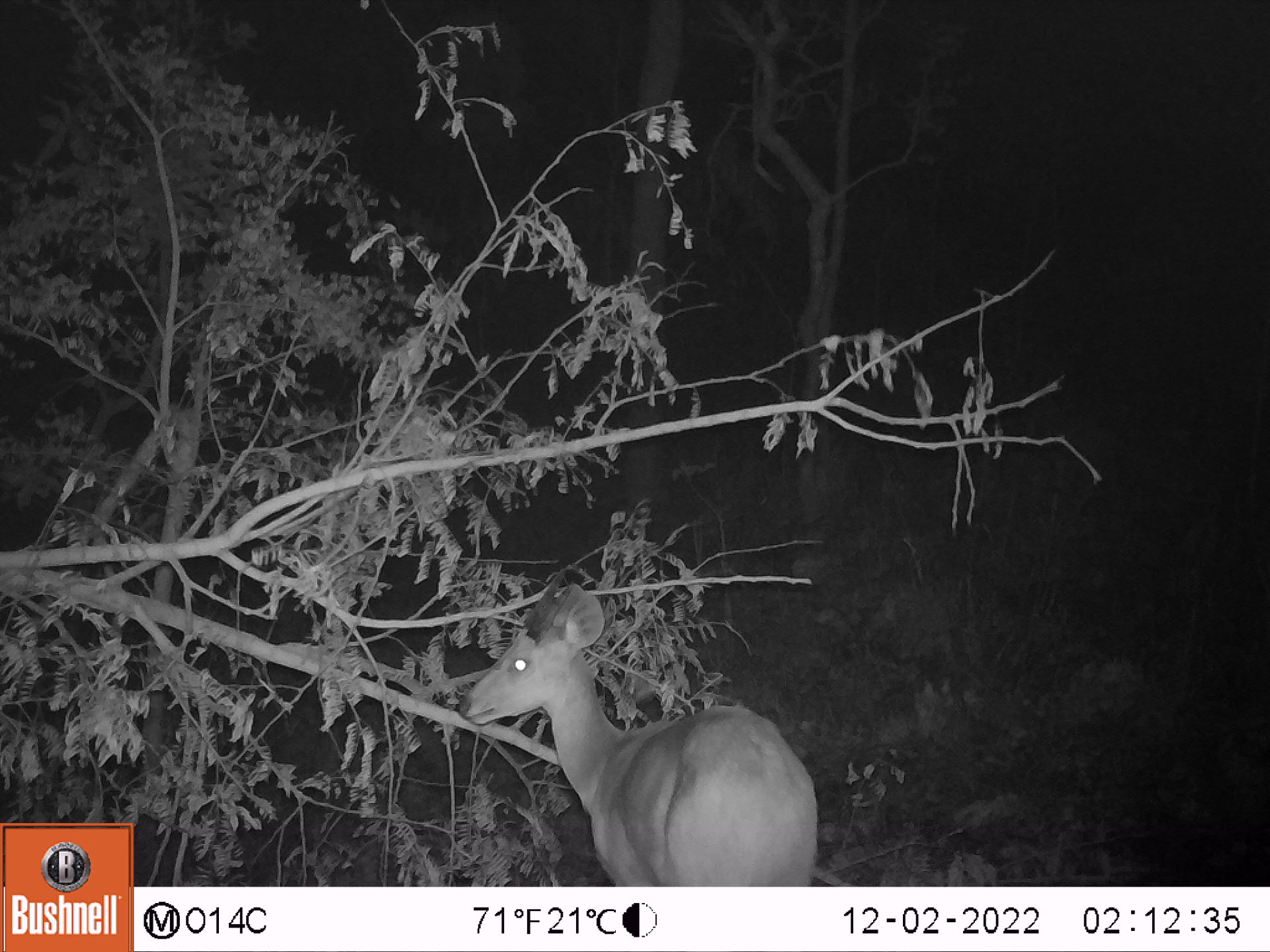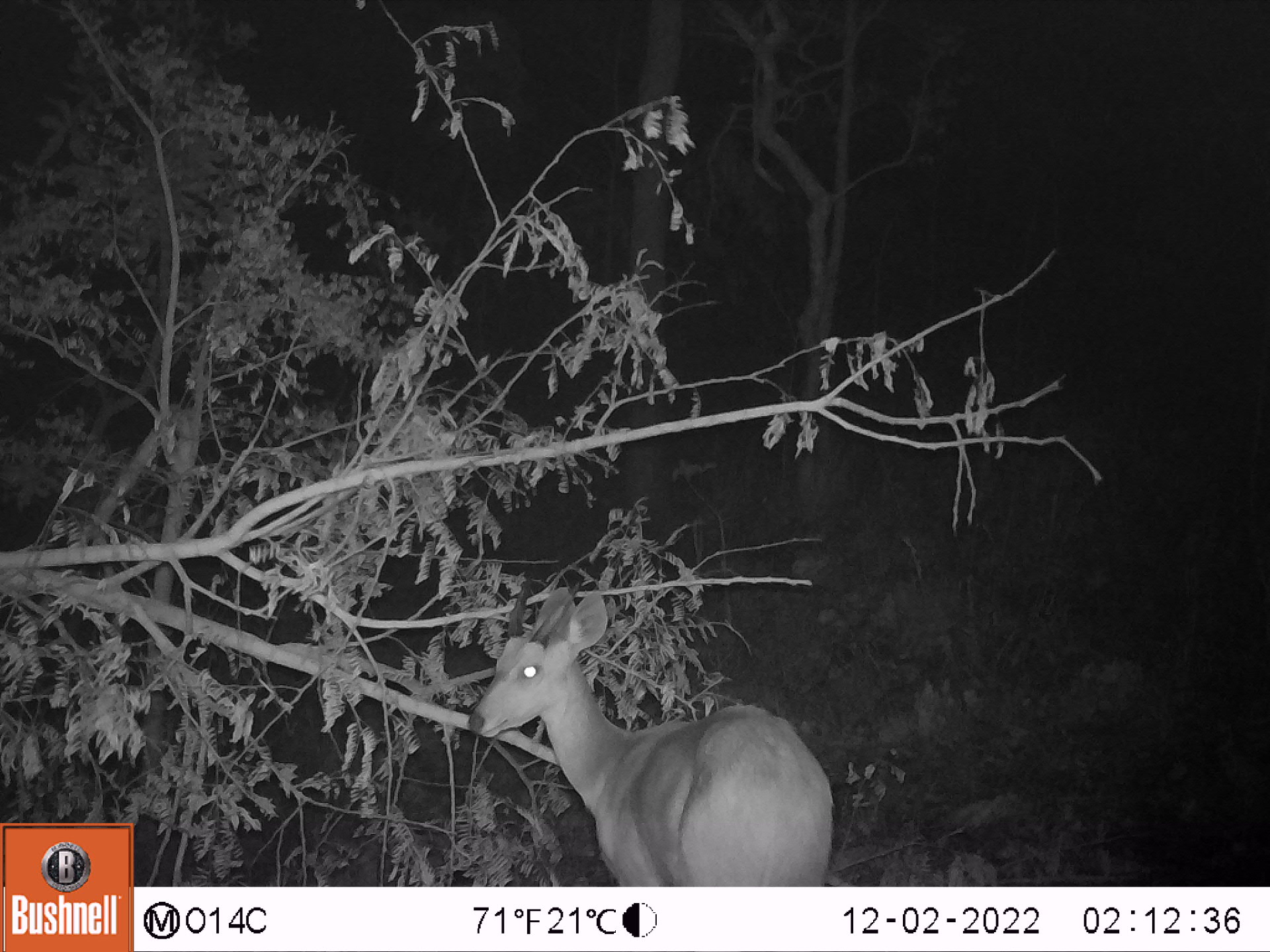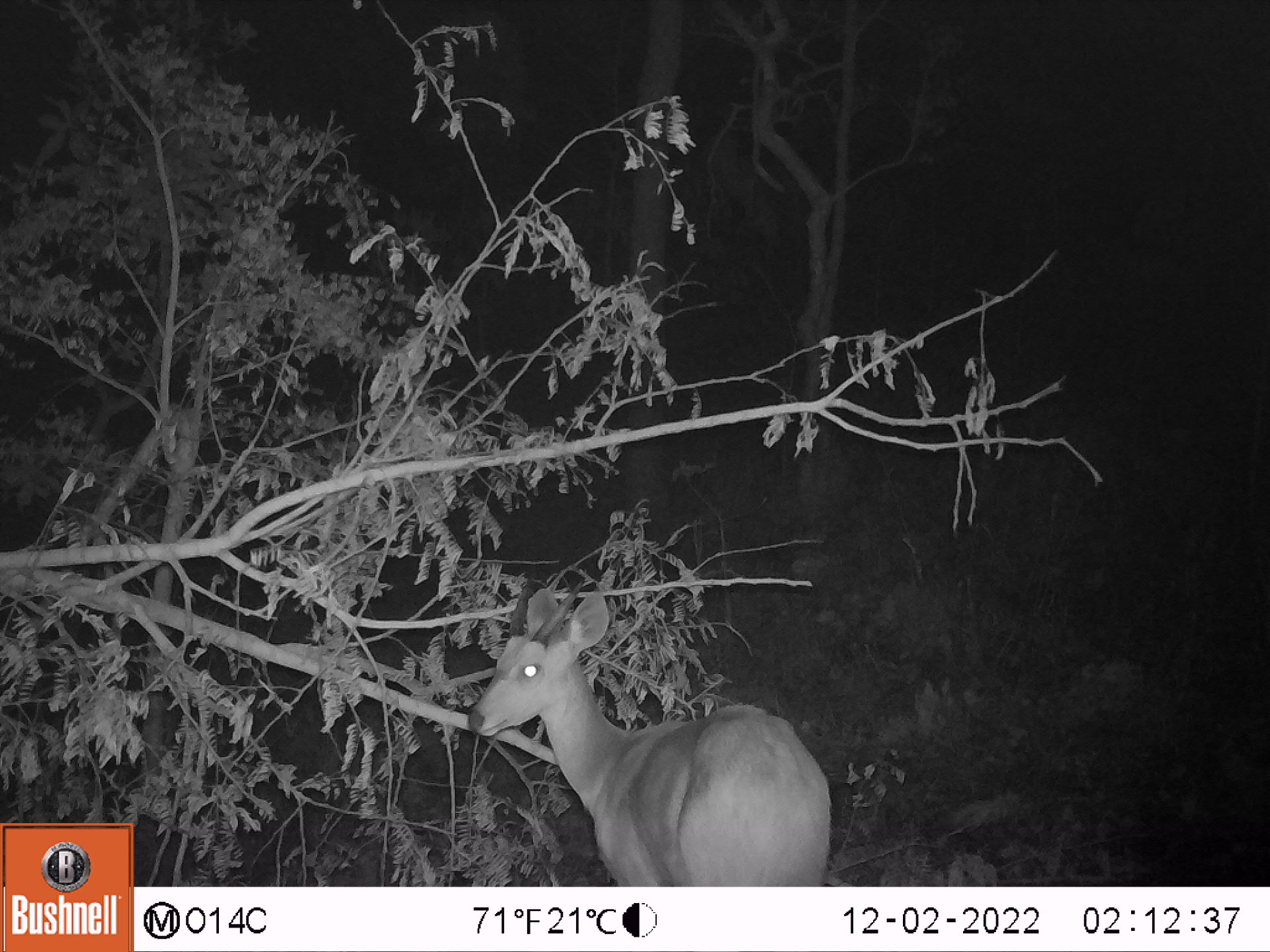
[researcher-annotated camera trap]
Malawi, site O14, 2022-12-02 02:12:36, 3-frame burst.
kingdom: Animalia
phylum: Chordata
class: Mammalia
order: Artiodactyla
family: Bovidae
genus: Tragelaphus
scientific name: Tragelaphus sylvaticus sylvaticus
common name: cape bushbuck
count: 1